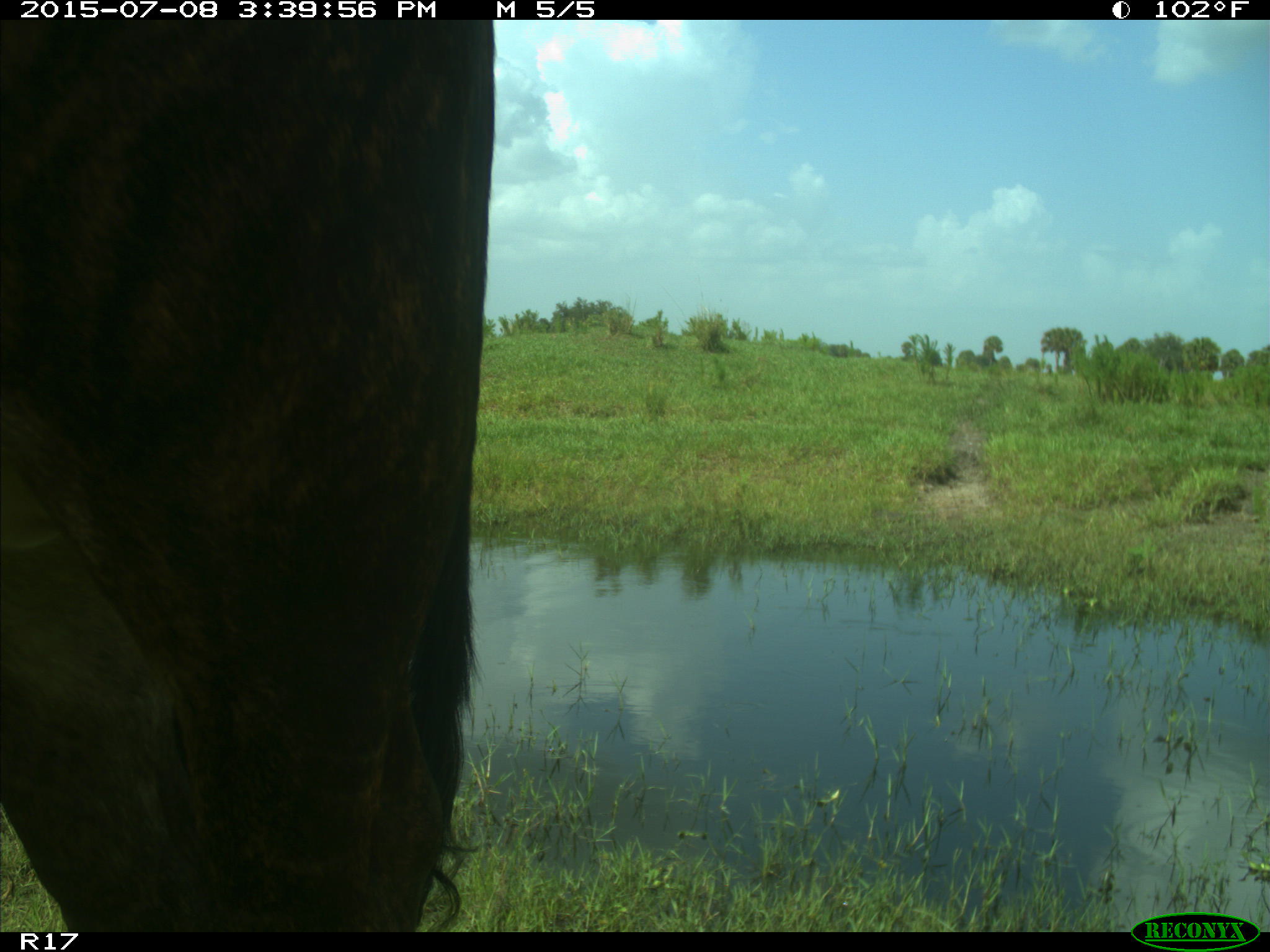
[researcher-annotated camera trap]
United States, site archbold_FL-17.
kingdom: Animalia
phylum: Chordata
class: Mammalia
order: Artiodactyla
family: Bovidae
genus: Bos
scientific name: Bos taurus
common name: domestic cow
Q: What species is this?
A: Bos taurus (domestic cow).